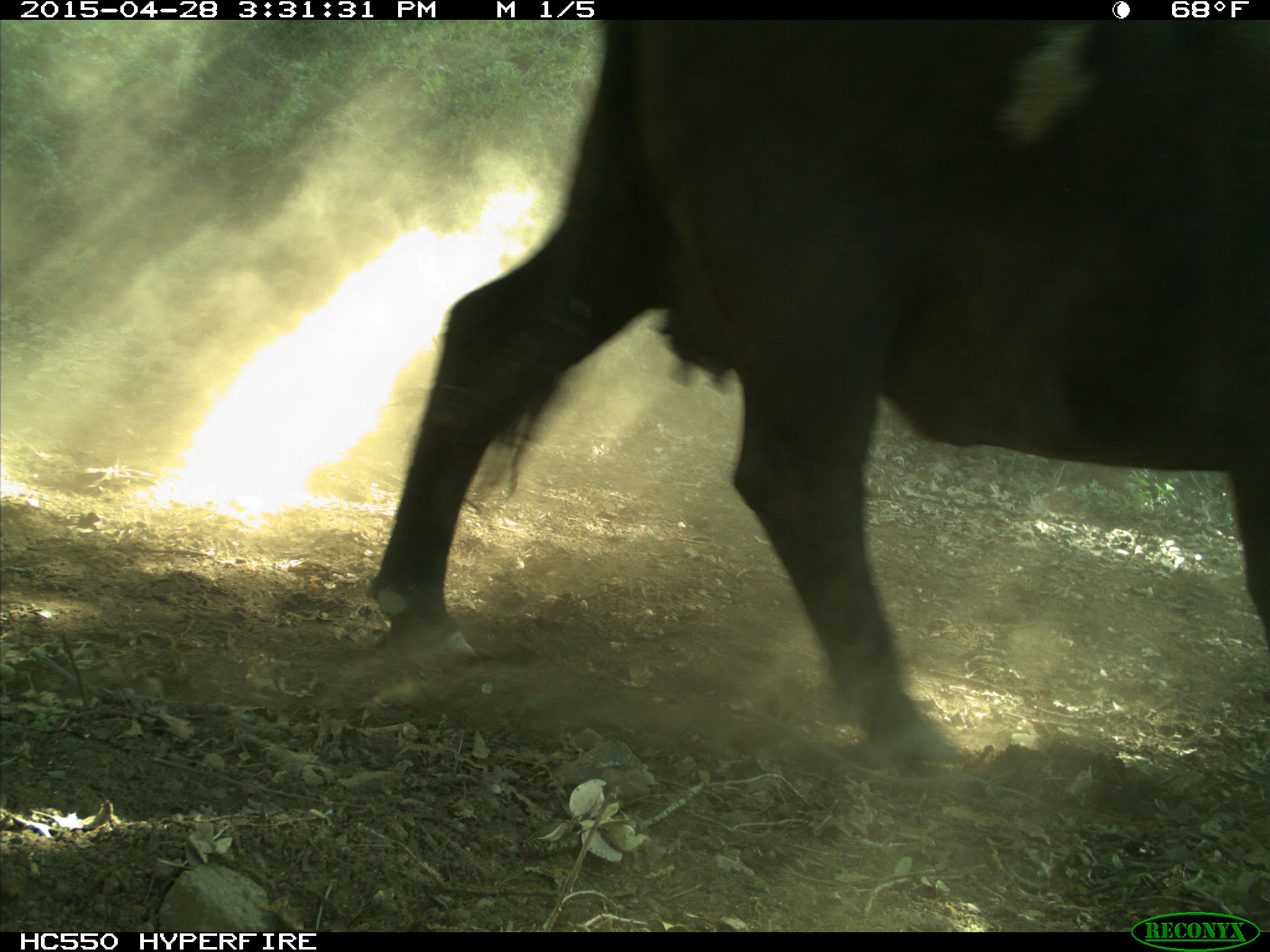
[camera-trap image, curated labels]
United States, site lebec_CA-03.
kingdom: Animalia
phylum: Chordata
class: Mammalia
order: Artiodactyla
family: Bovidae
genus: Bos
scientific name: Bos taurus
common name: domestic cow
Bos taurus (domestic cow).